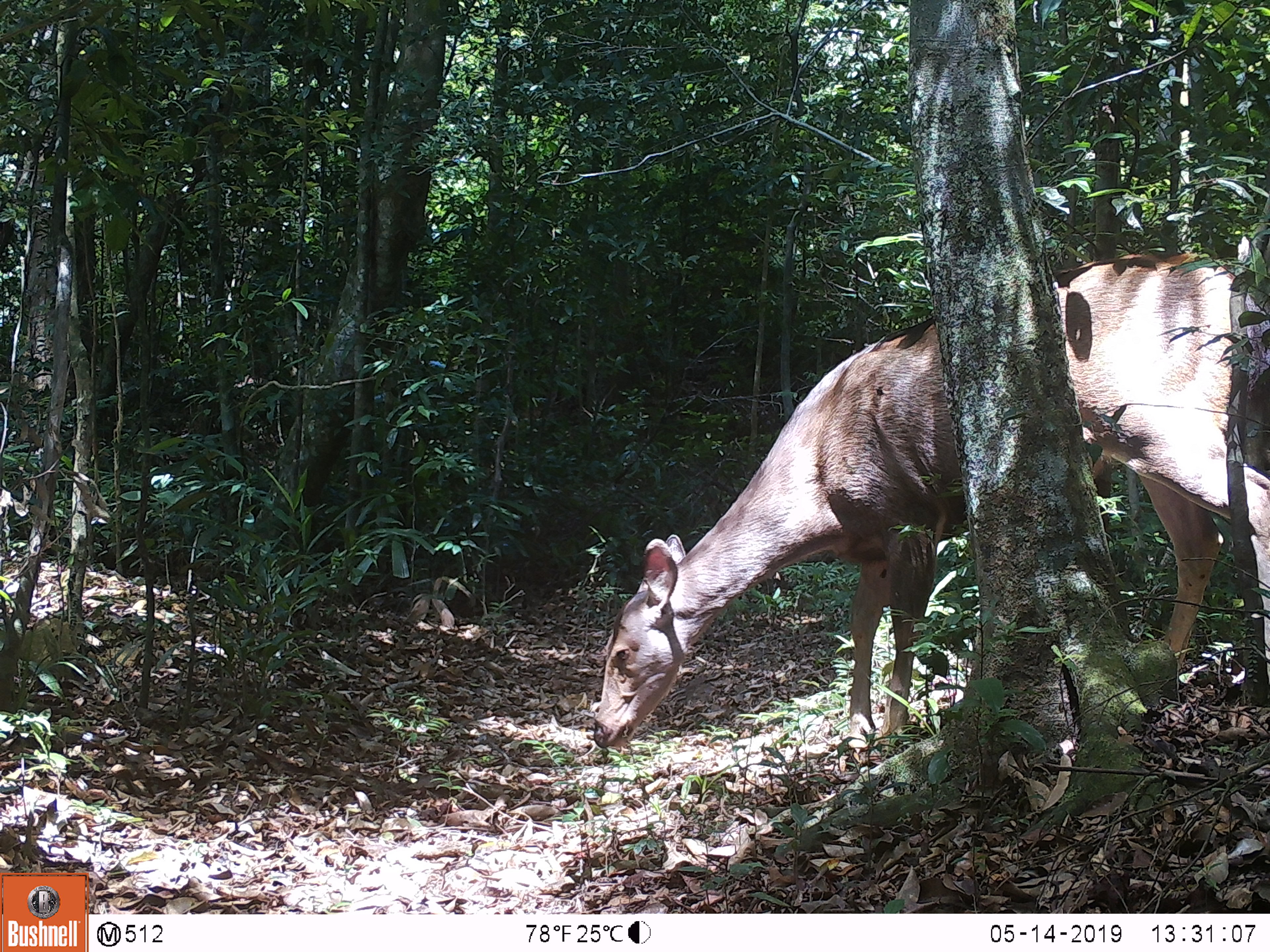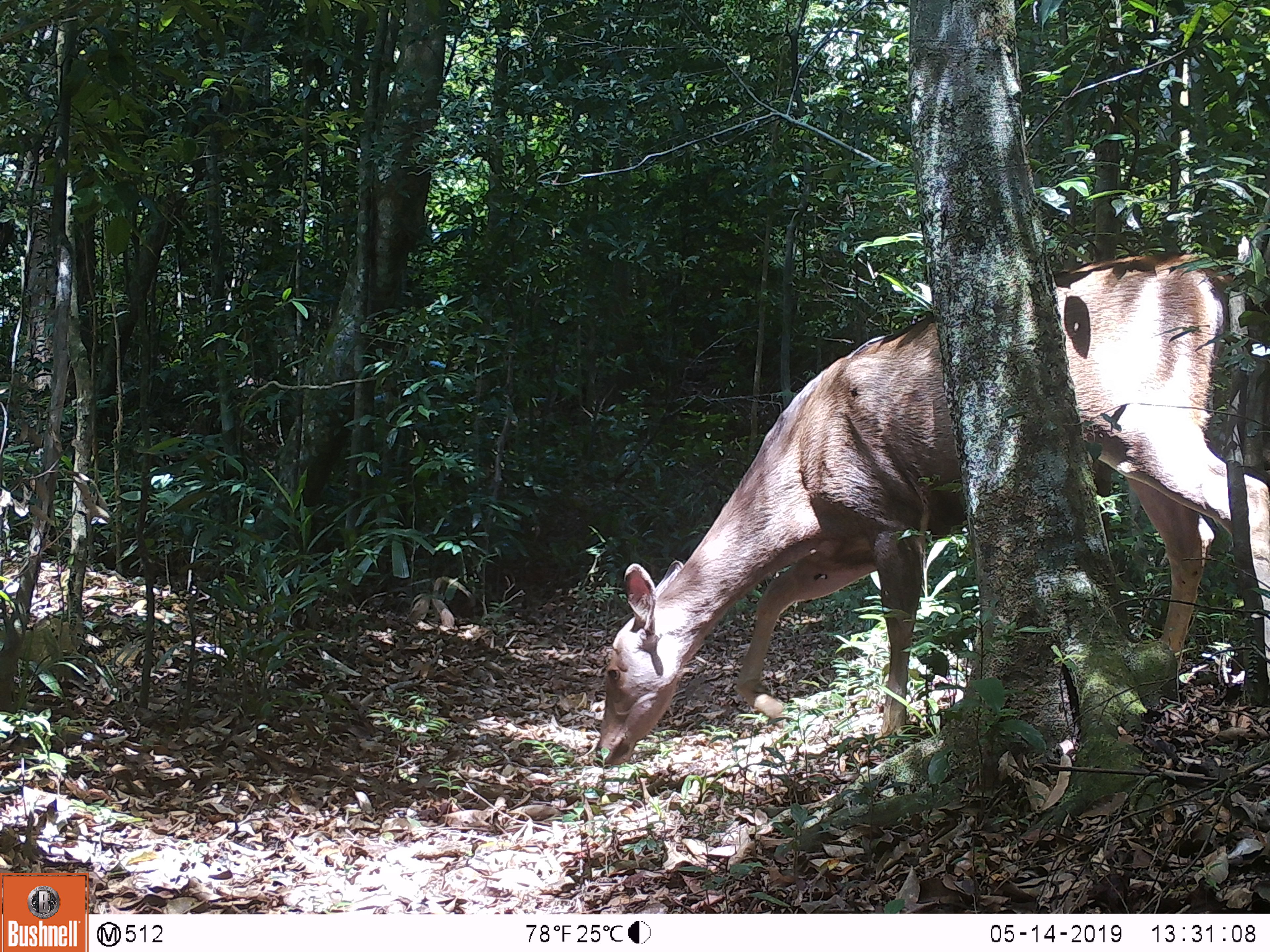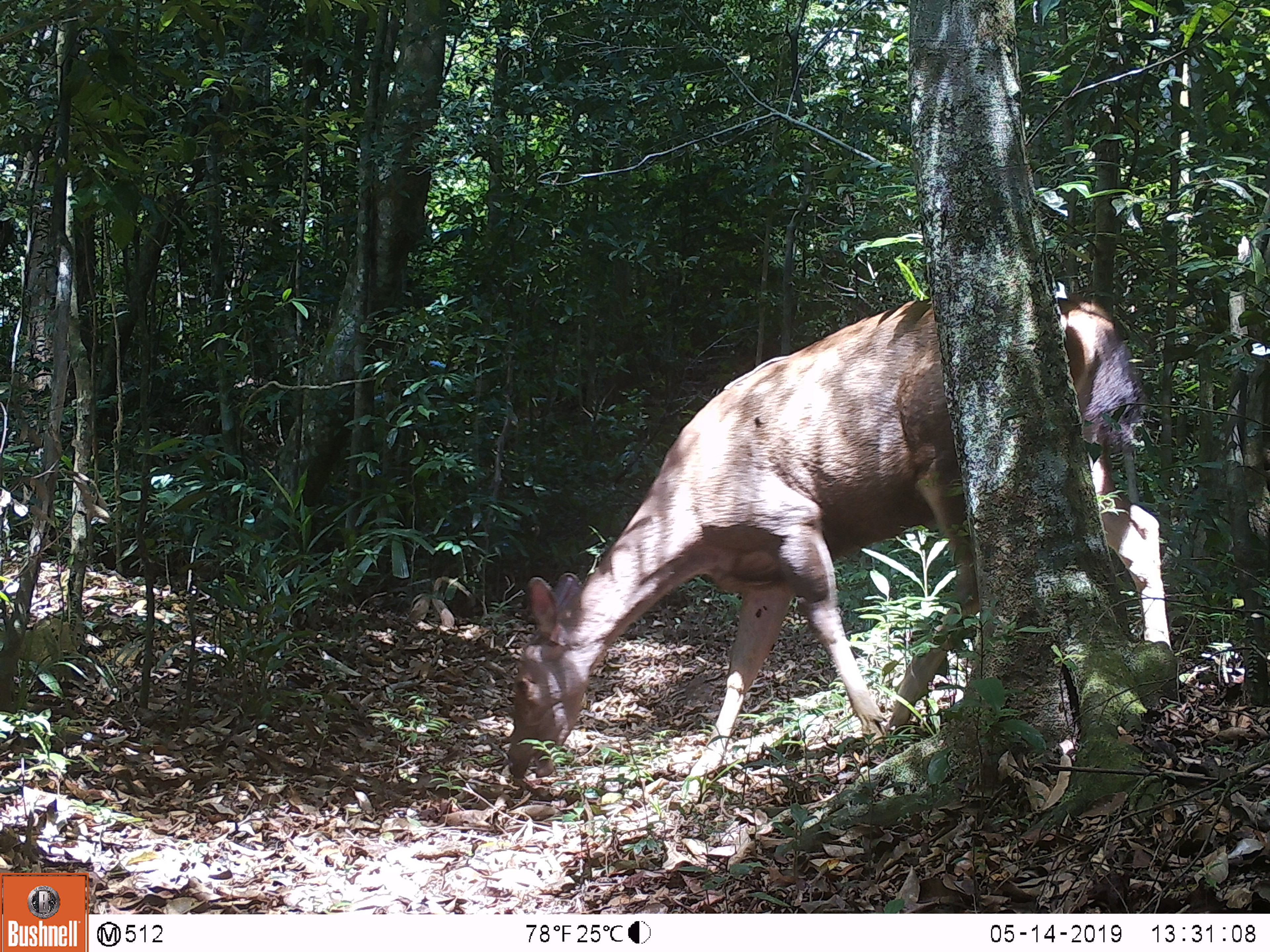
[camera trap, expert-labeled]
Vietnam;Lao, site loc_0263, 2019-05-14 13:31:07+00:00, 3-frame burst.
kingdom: Animalia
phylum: Chordata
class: Mammalia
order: Artiodactyla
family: Cervidae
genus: Rusa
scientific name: Rusa unicolor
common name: sambar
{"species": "sambar (Rusa unicolor)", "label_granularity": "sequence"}